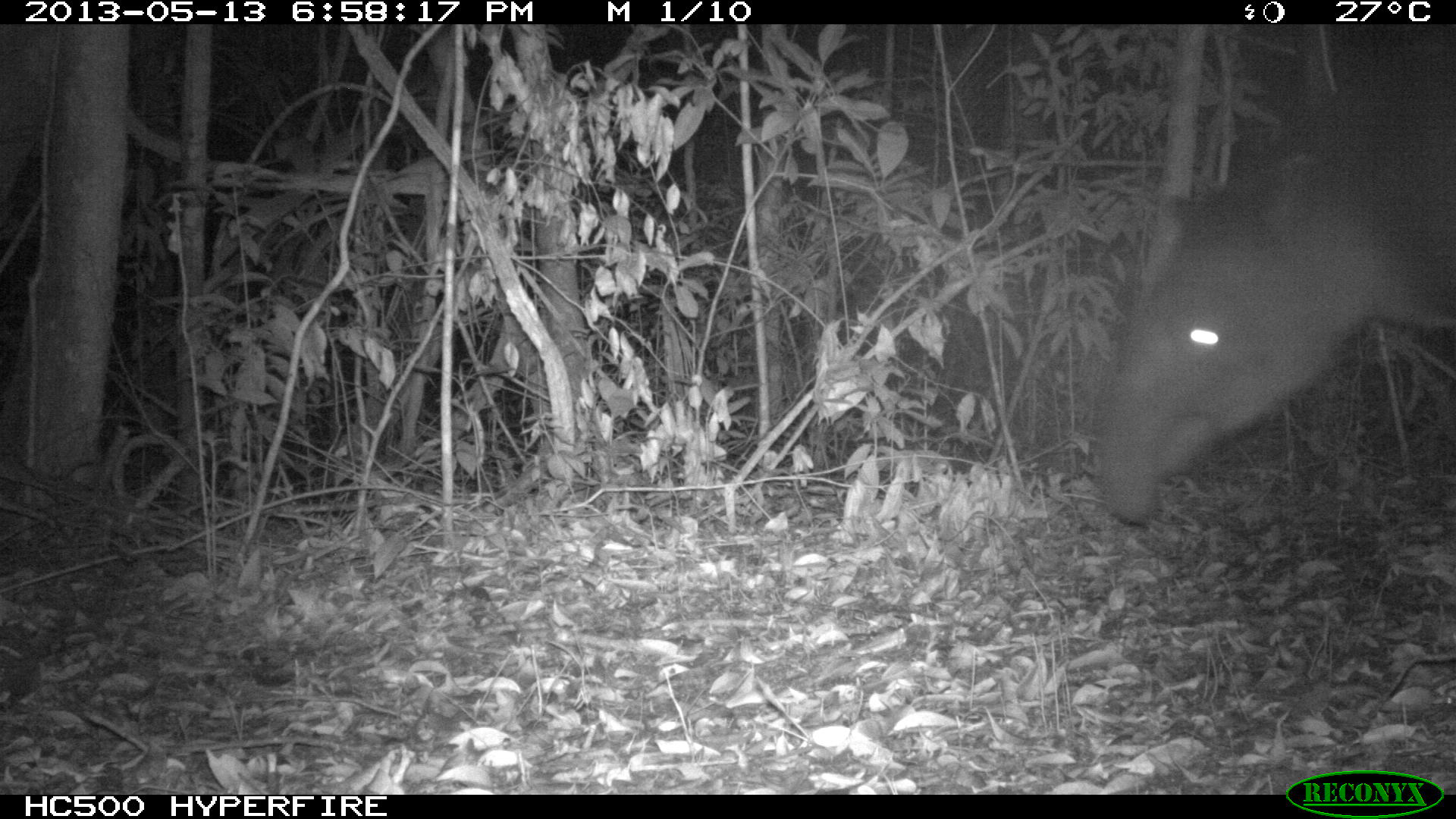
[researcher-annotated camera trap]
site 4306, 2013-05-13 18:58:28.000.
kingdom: Animalia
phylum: Chordata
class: Mammalia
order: Perissodactyla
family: Tapiridae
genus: Tapirus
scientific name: Tapirus bairdii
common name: baird's tapir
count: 1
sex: male